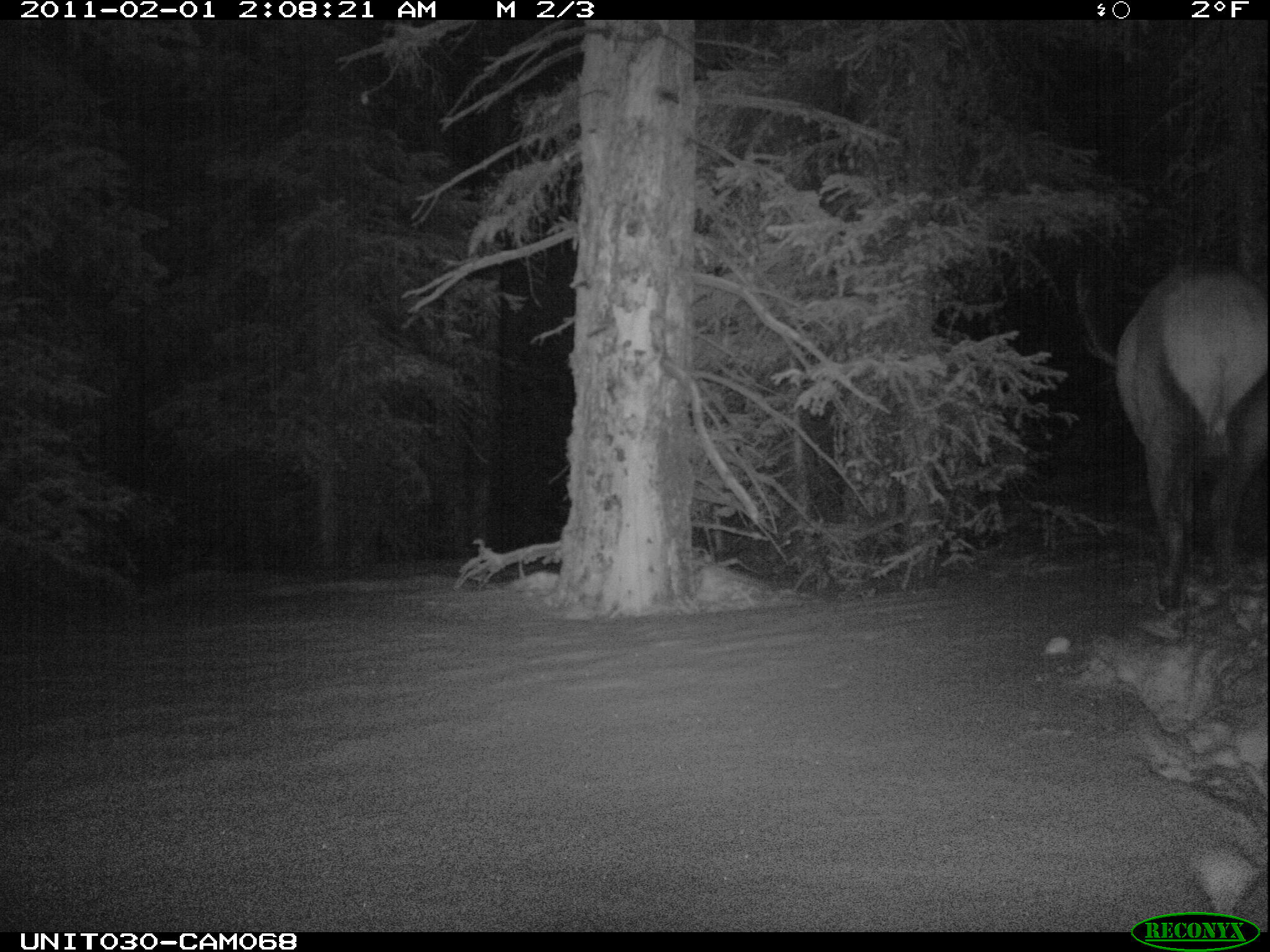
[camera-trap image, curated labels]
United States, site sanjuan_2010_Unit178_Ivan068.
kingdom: Animalia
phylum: Chordata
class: Mammalia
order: Artiodactyla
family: Cervidae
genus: Cervus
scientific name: Cervus elaphus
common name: red deer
Cervus elaphus (red deer).